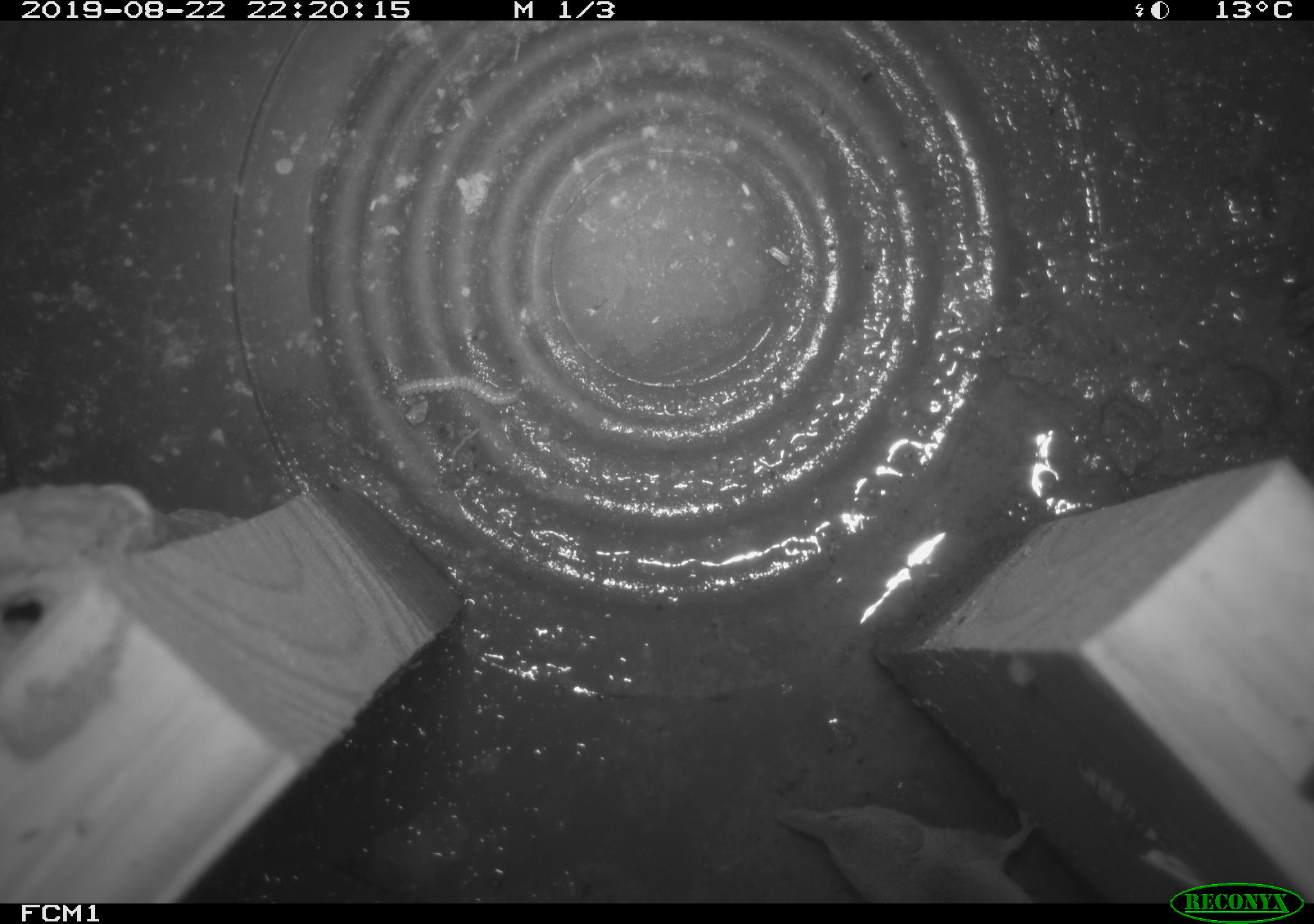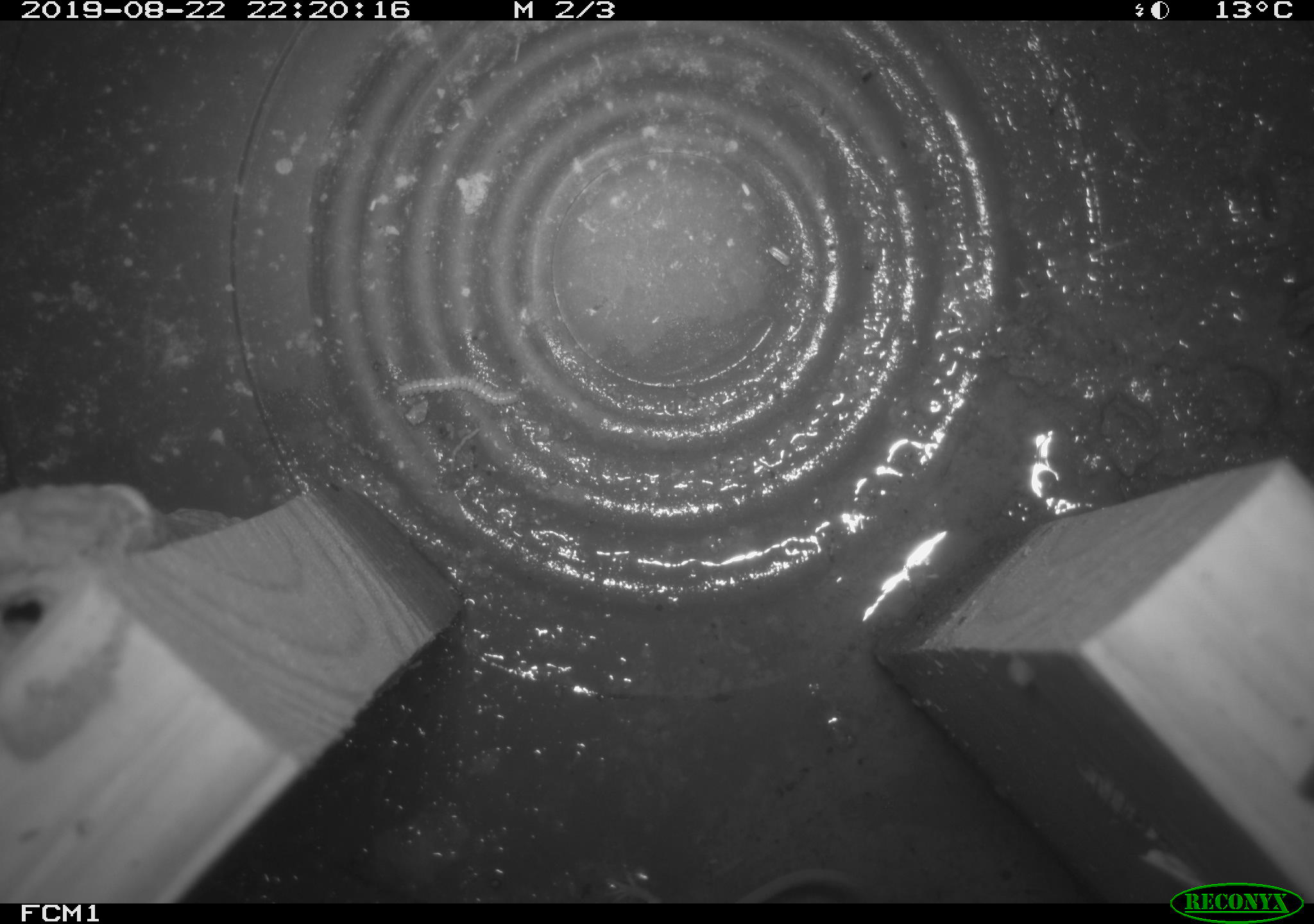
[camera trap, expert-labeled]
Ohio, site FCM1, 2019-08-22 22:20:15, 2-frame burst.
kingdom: Animalia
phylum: Chordata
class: Mammalia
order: Eulipotyphla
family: Soricidae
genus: Sorex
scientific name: Sorex cinereus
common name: masked shrew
Masked shrew (Sorex cinereus).